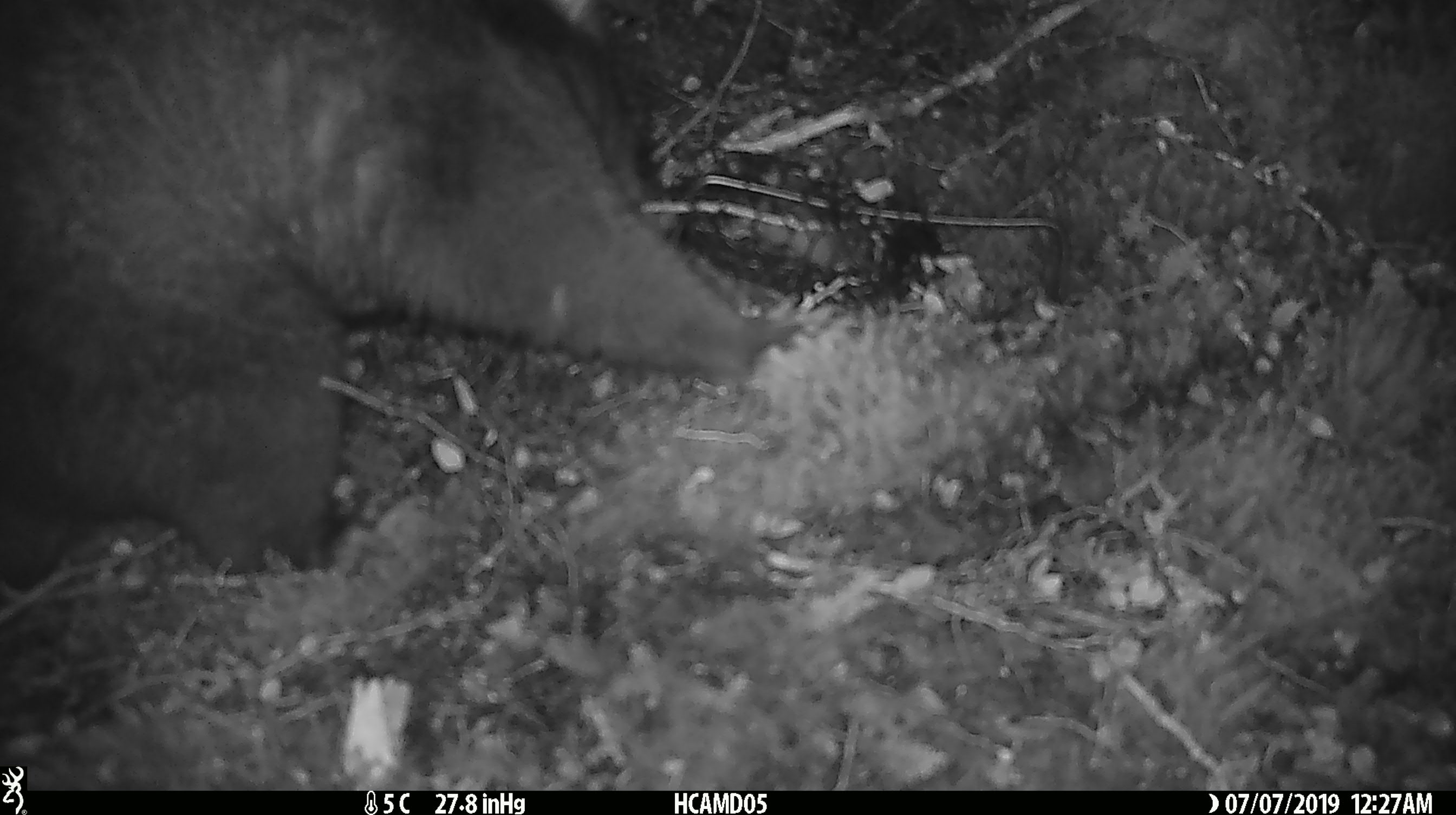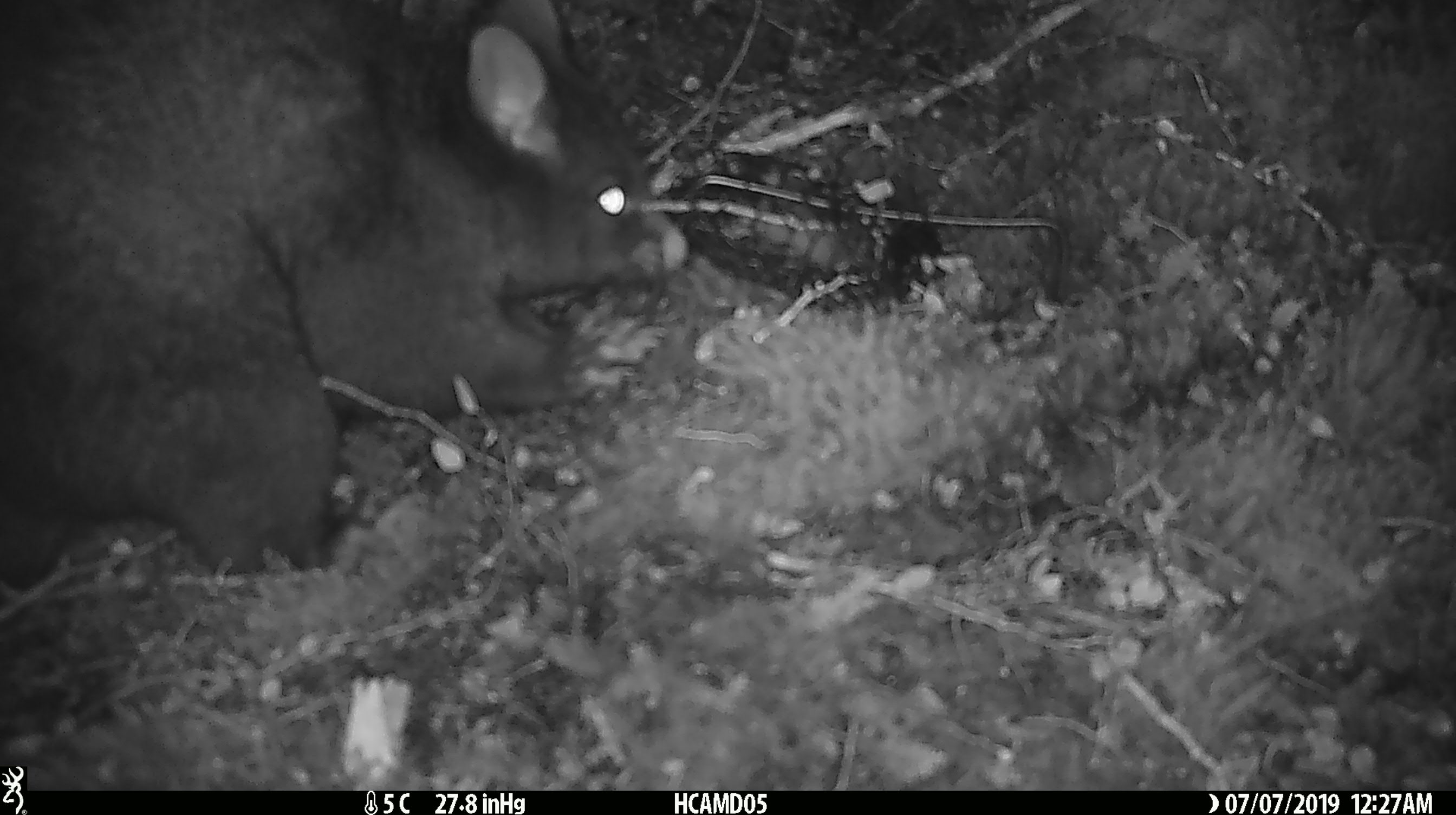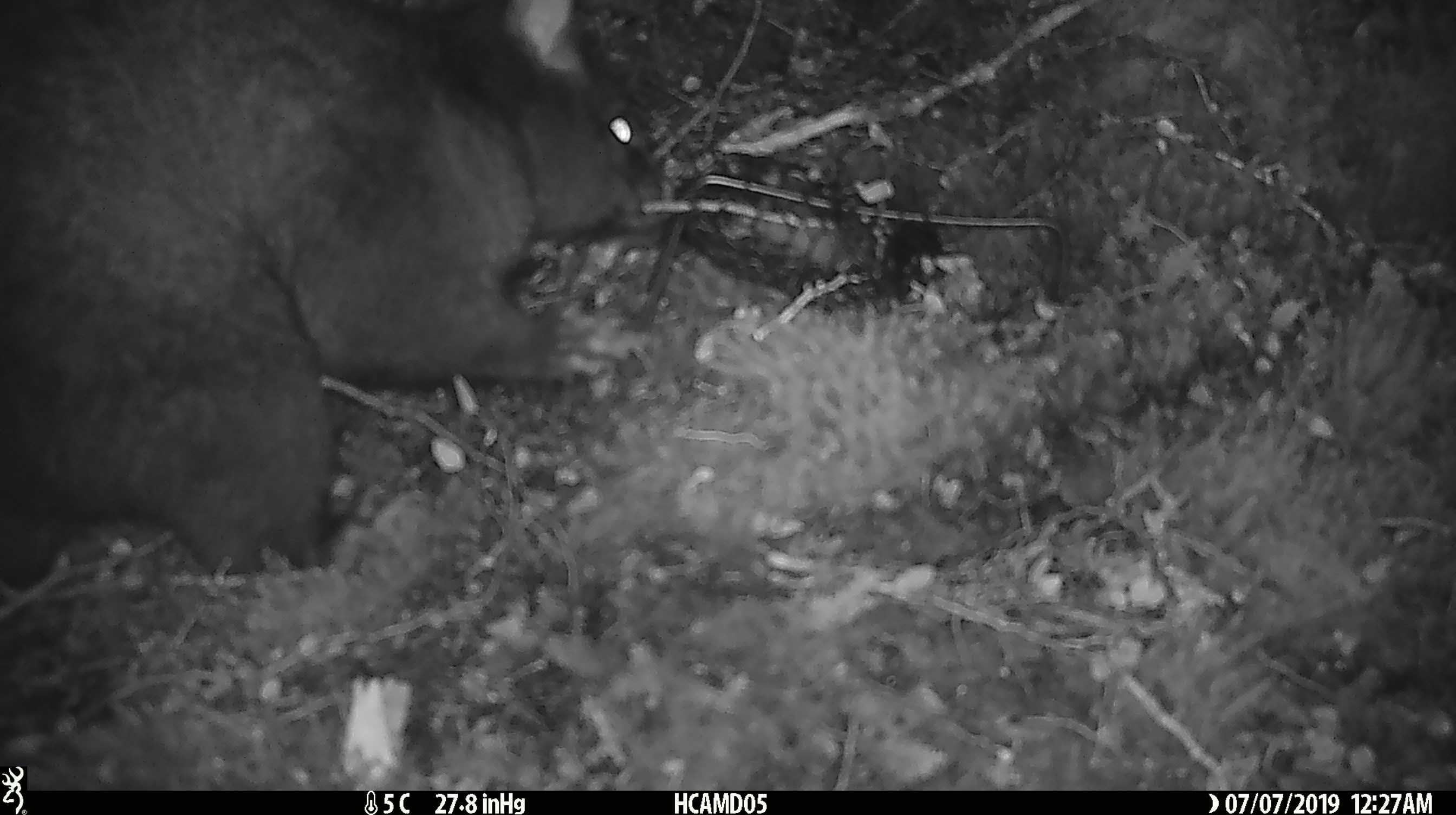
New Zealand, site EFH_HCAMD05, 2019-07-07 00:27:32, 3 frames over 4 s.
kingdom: Animalia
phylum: Chordata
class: Mammalia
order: Diprotodontia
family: Phalangeridae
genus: Trichosurus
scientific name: Trichosurus vulpecula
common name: common brushtail possum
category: possum